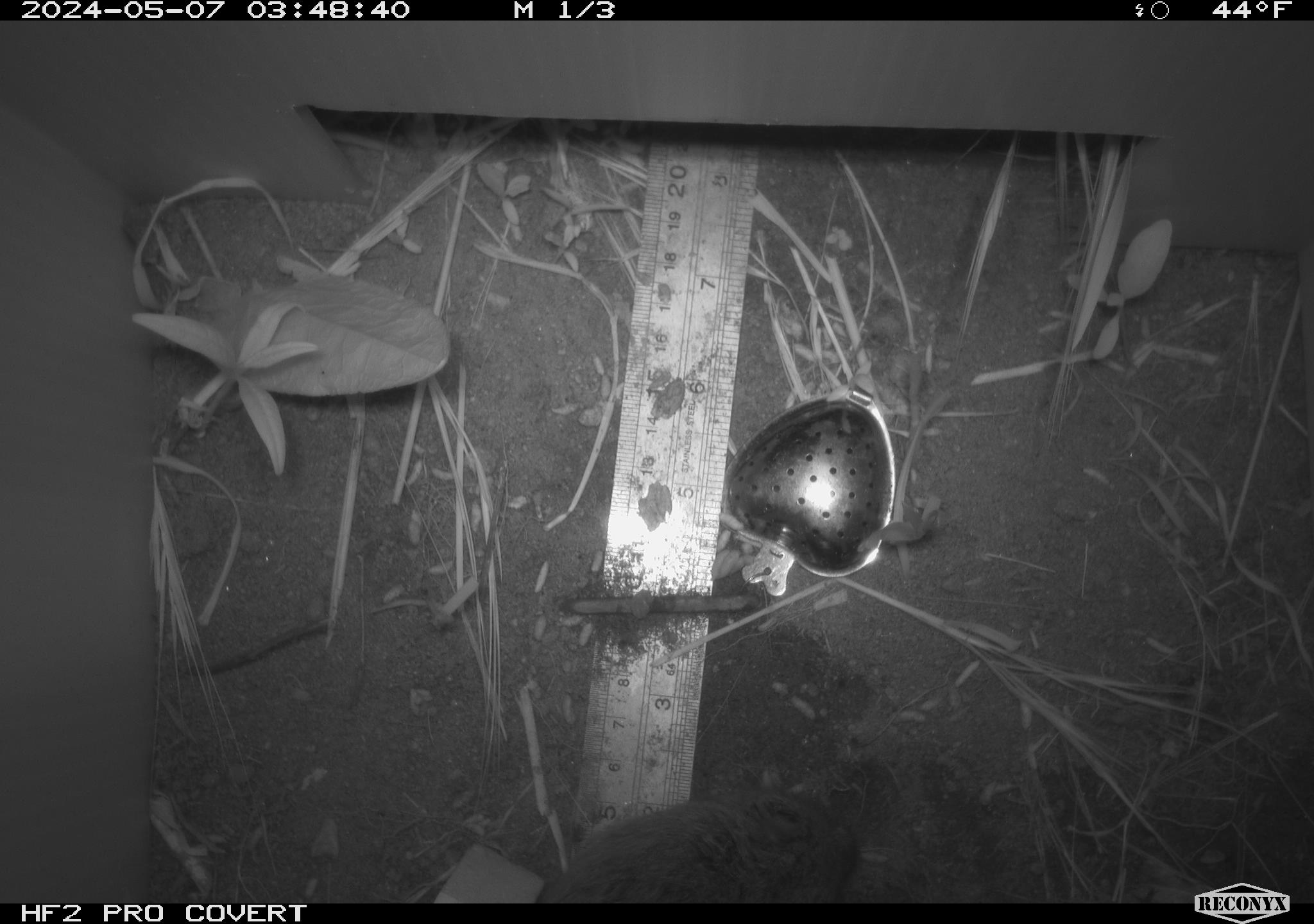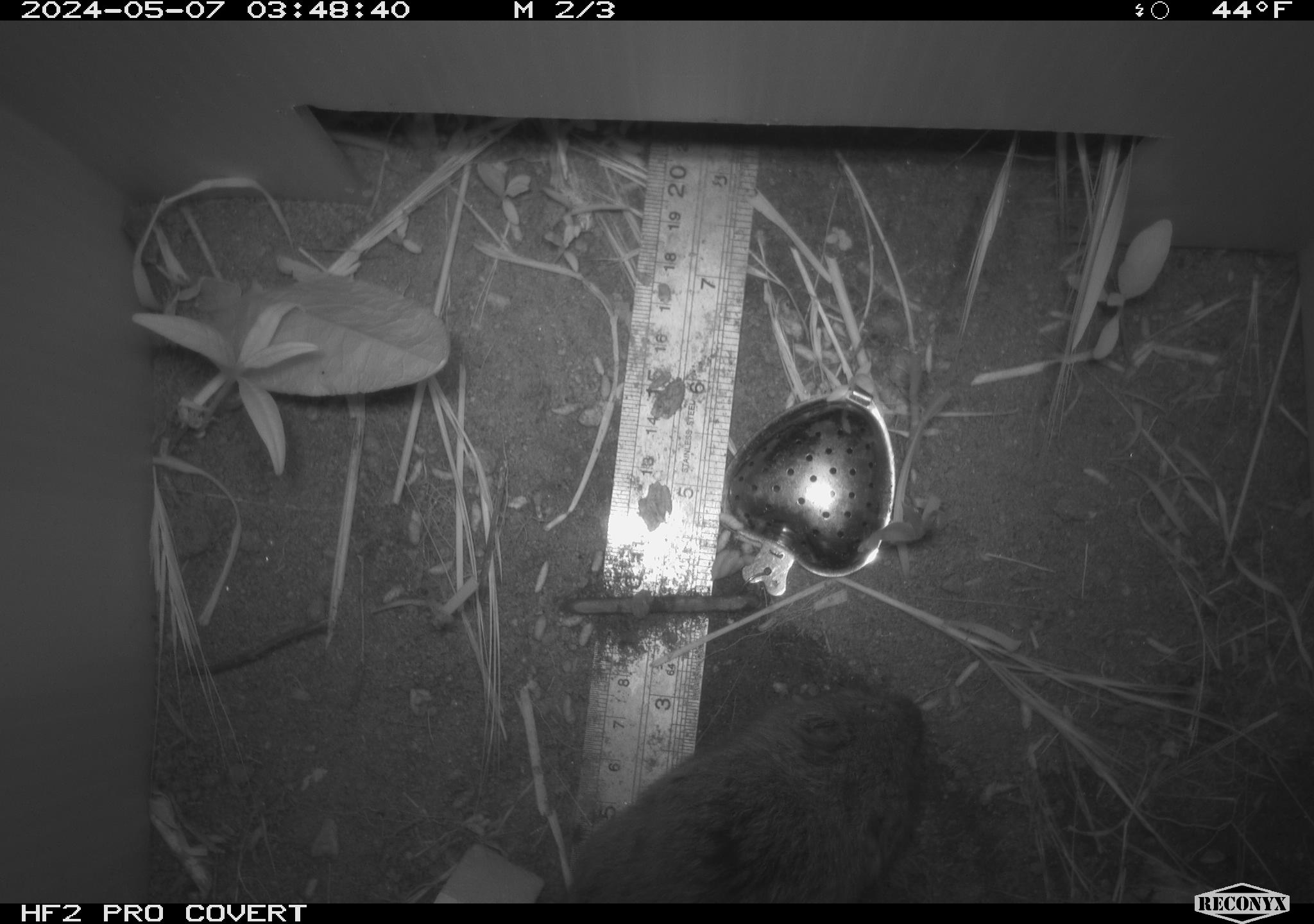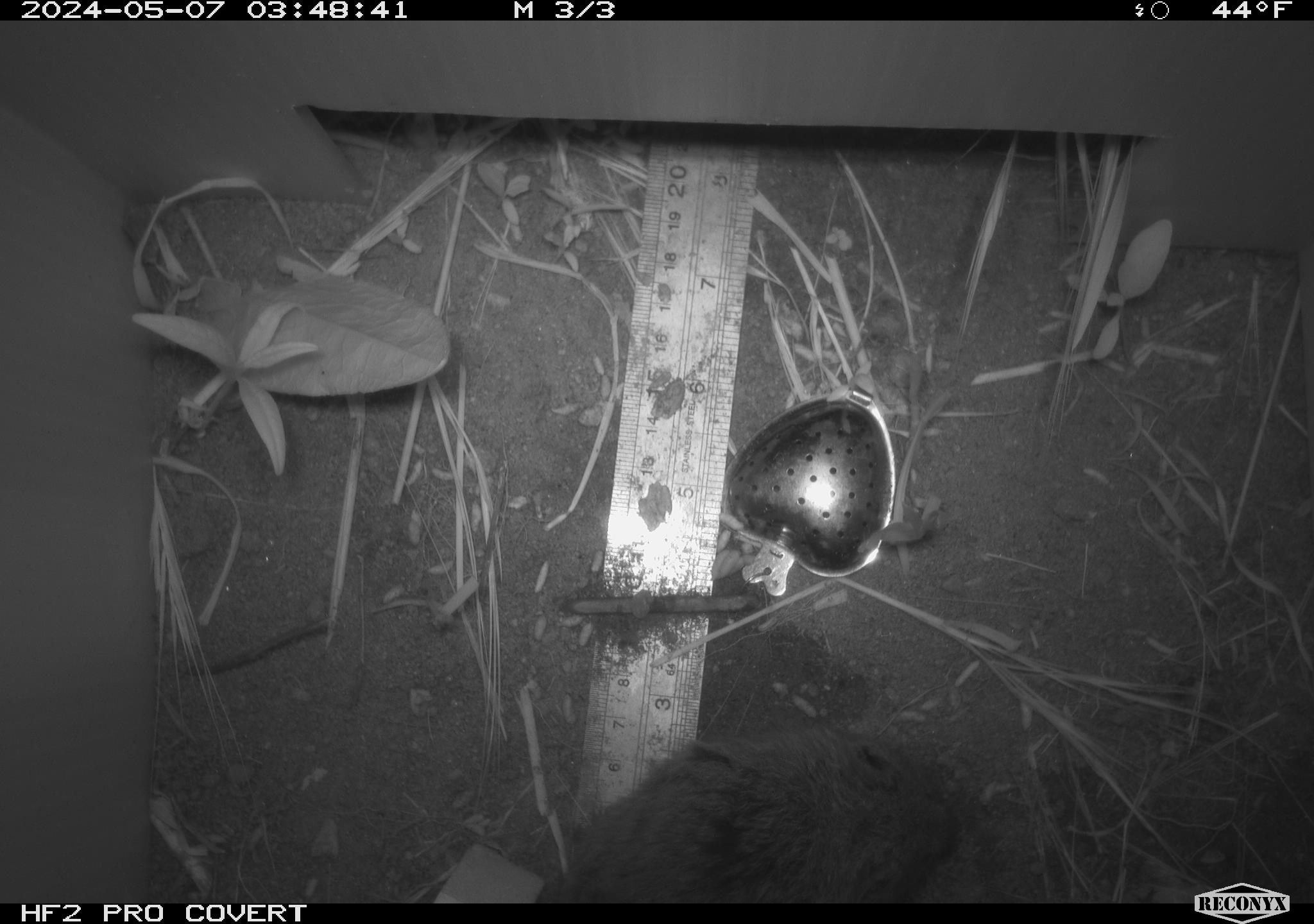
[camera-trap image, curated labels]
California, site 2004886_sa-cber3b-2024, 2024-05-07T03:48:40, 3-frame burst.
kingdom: Animalia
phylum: Chordata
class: Mammalia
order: Rodentia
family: Cricetidae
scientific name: Arvicolinae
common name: voles, lemmings, and muskrats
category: arvicolinae subfamily